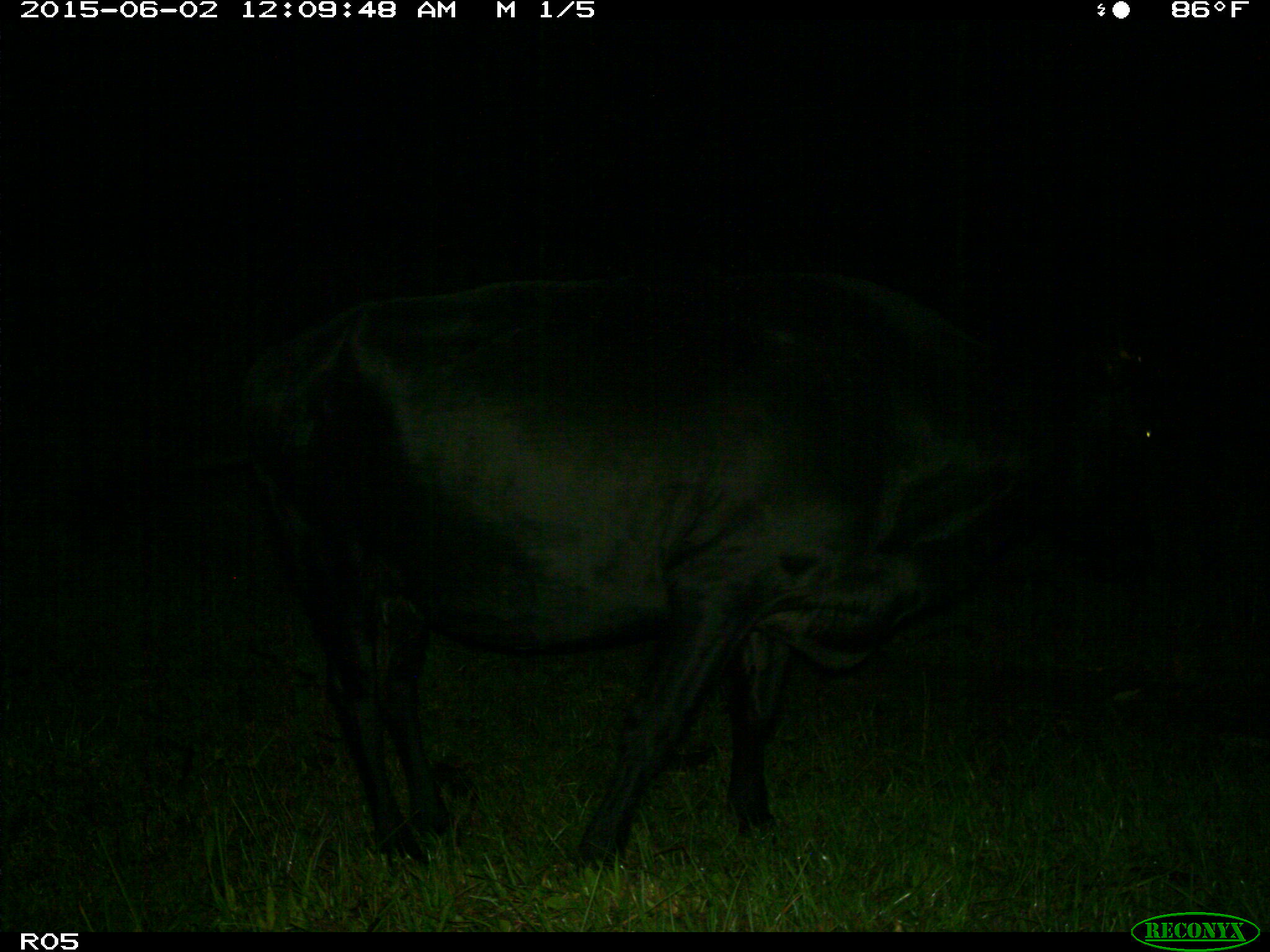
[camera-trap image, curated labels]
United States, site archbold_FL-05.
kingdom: Animalia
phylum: Chordata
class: Mammalia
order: Artiodactyla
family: Bovidae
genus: Bos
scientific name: Bos taurus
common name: domestic cow